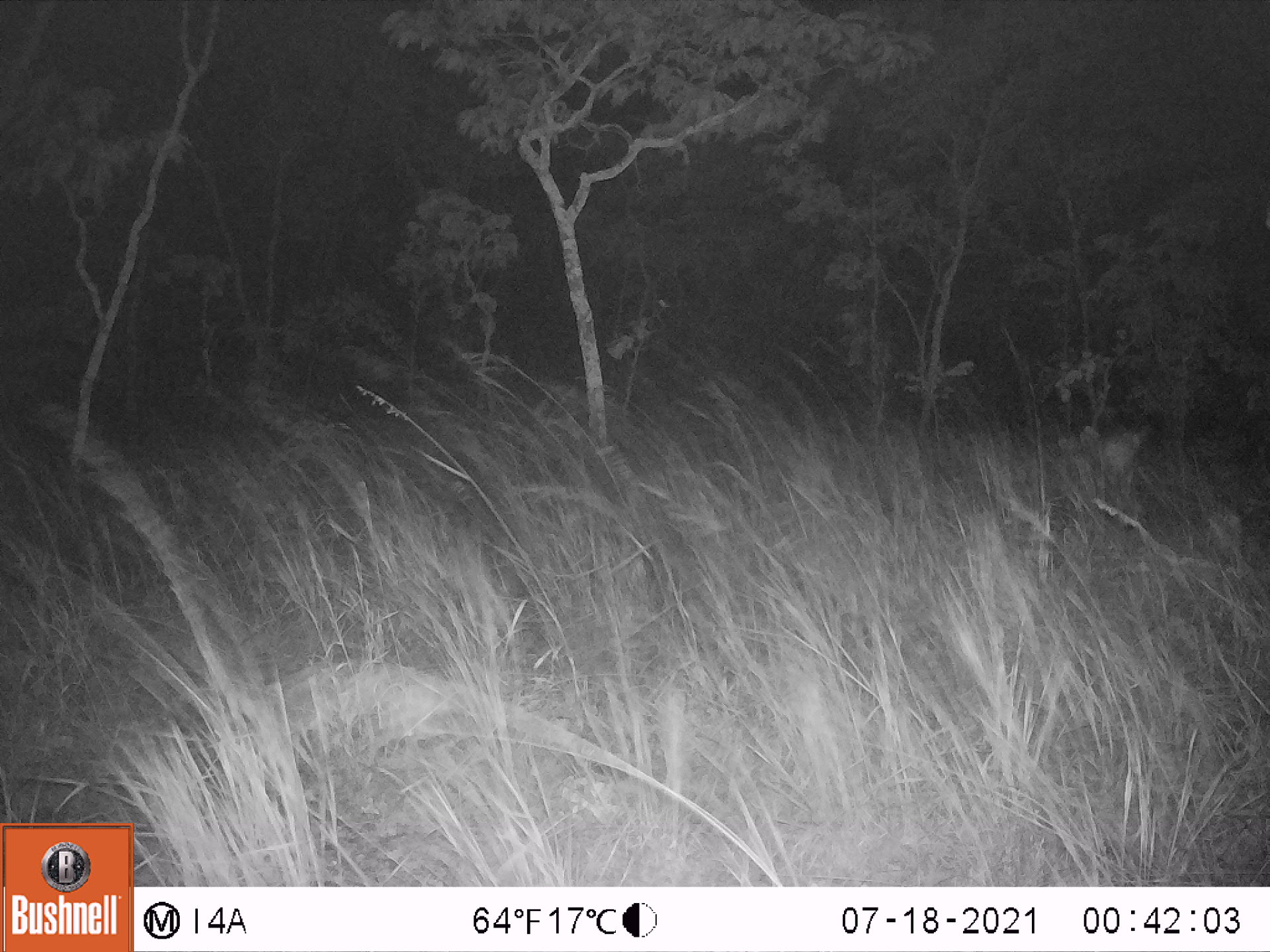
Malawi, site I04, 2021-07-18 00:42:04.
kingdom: Animalia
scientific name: Animalia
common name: other animal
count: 1